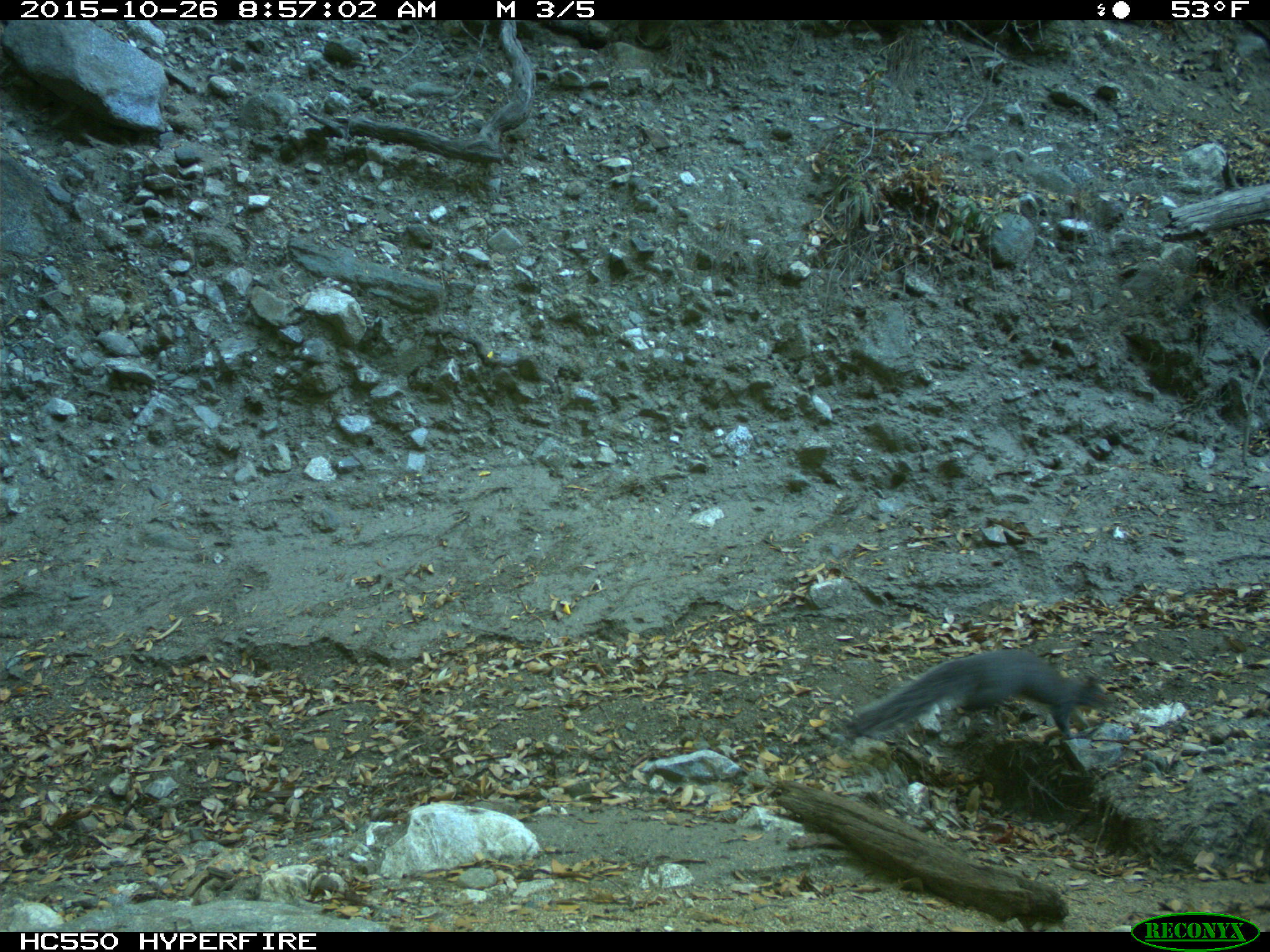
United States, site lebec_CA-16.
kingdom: Animalia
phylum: Chordata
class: Mammalia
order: Rodentia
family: Sciuridae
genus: Sciurus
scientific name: Sciurus carolinensis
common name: eastern gray squirrel